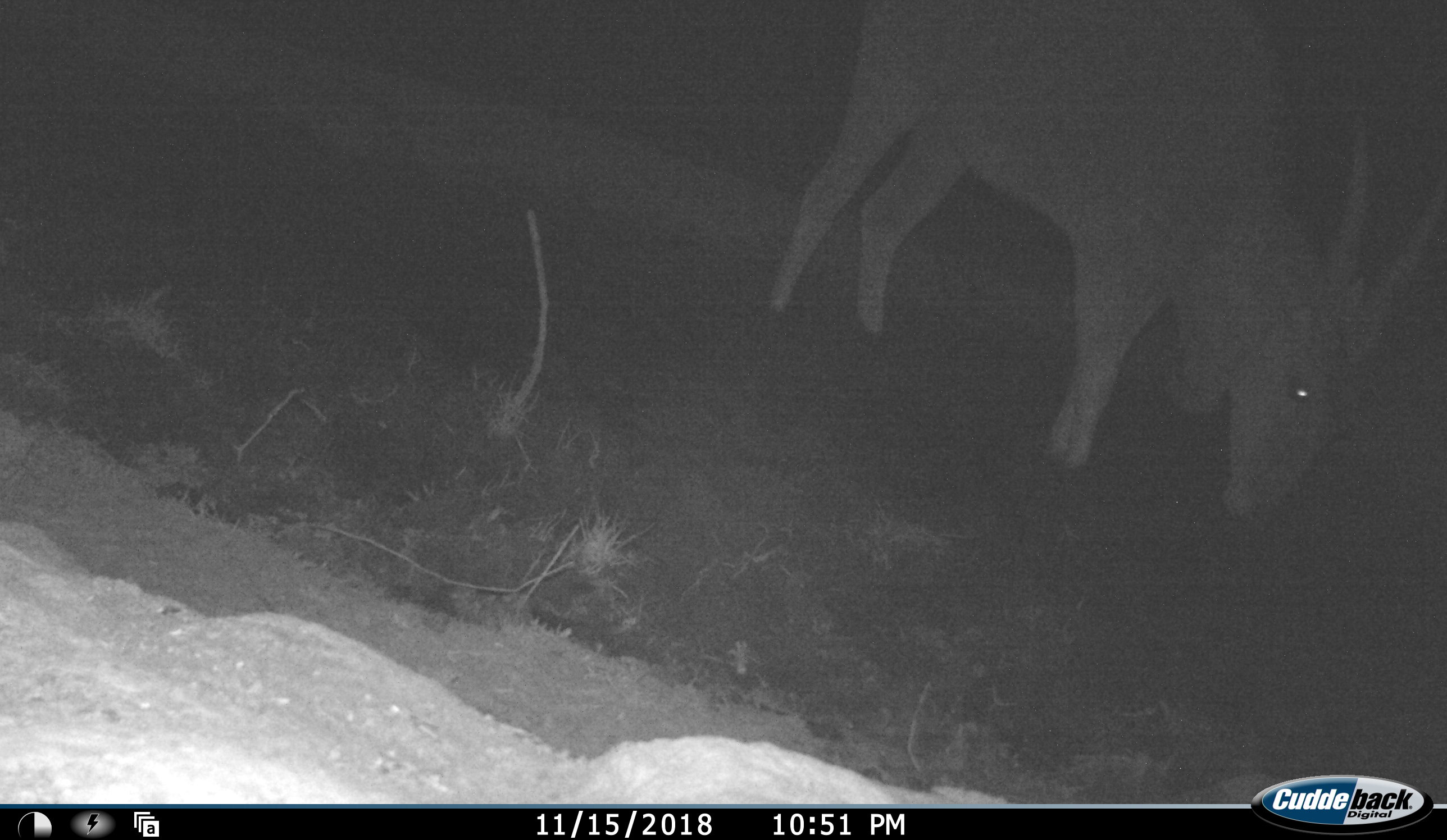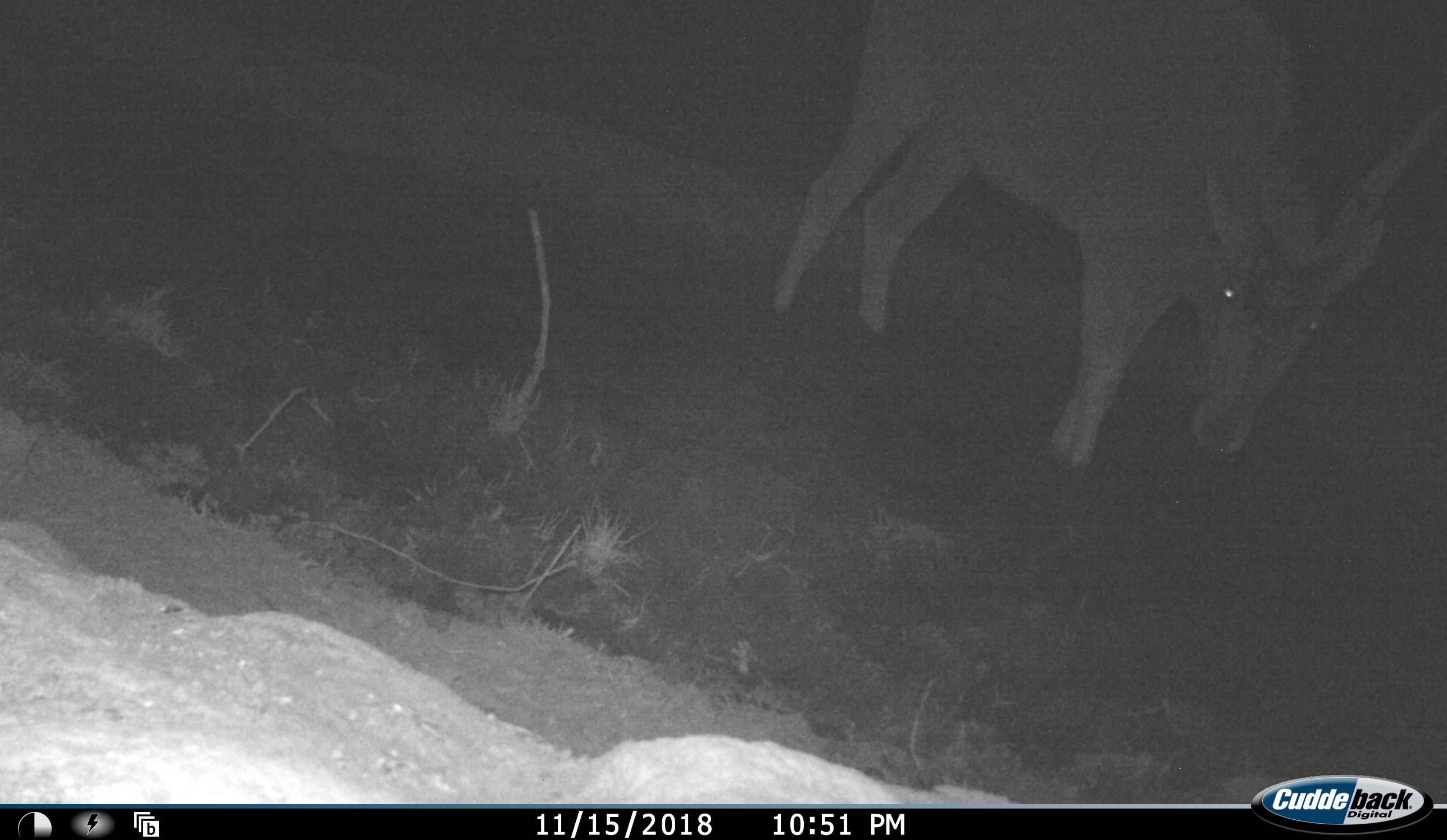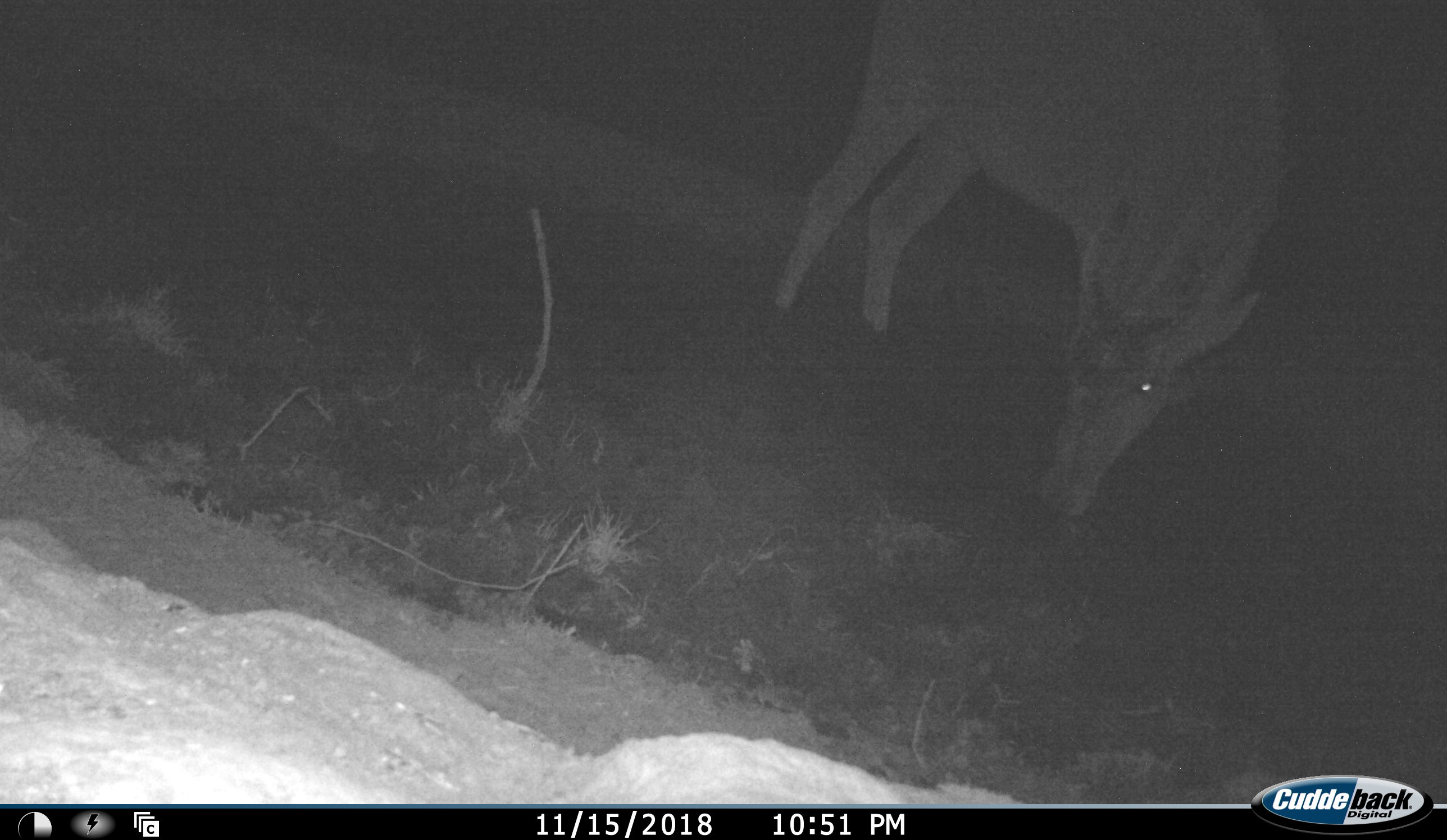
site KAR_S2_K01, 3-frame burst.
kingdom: Animalia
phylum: Chordata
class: Mammalia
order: Artiodactyla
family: Bovidae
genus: Tragelaphus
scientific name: Tragelaphus oryx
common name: eland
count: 1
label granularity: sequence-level